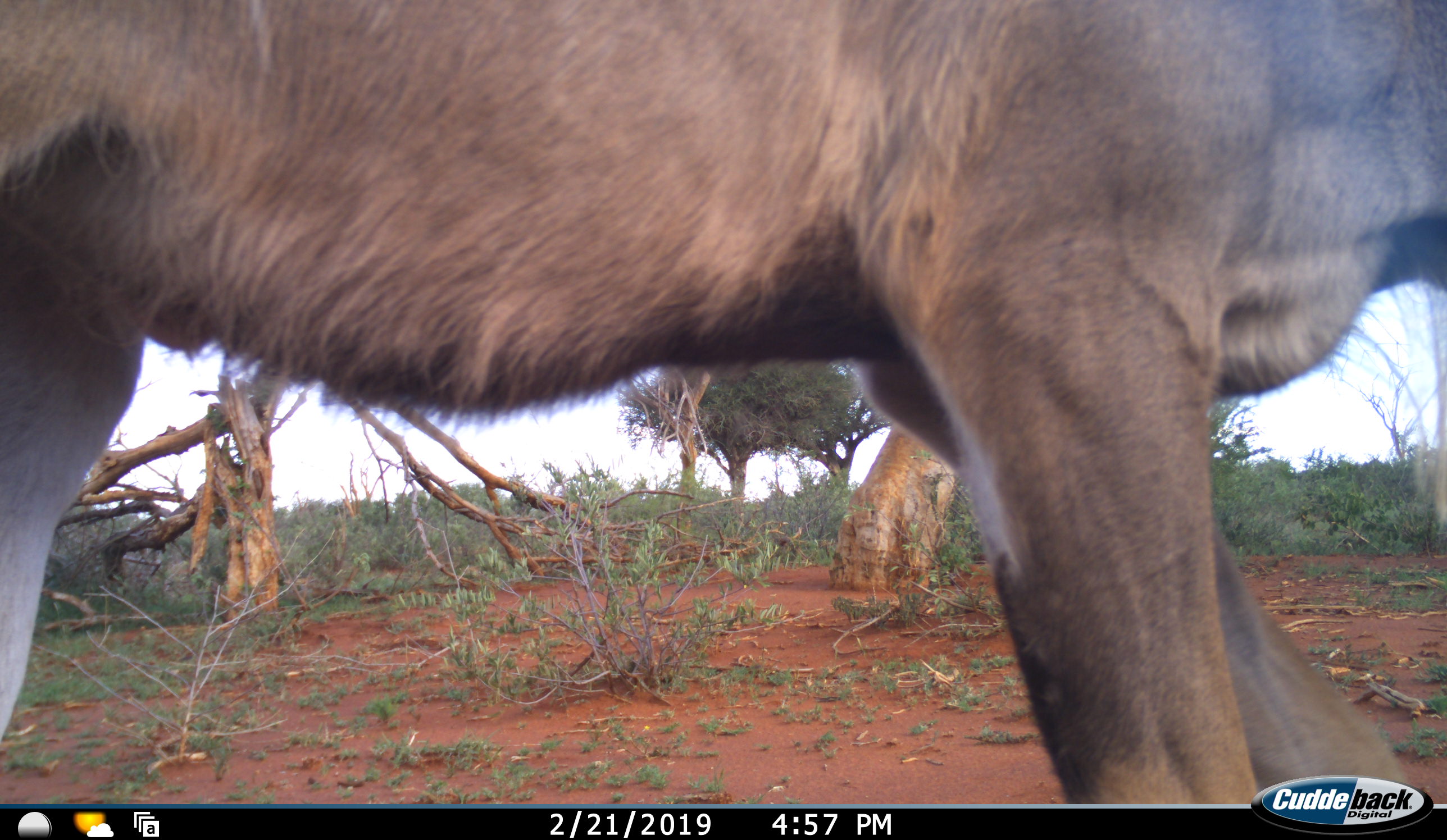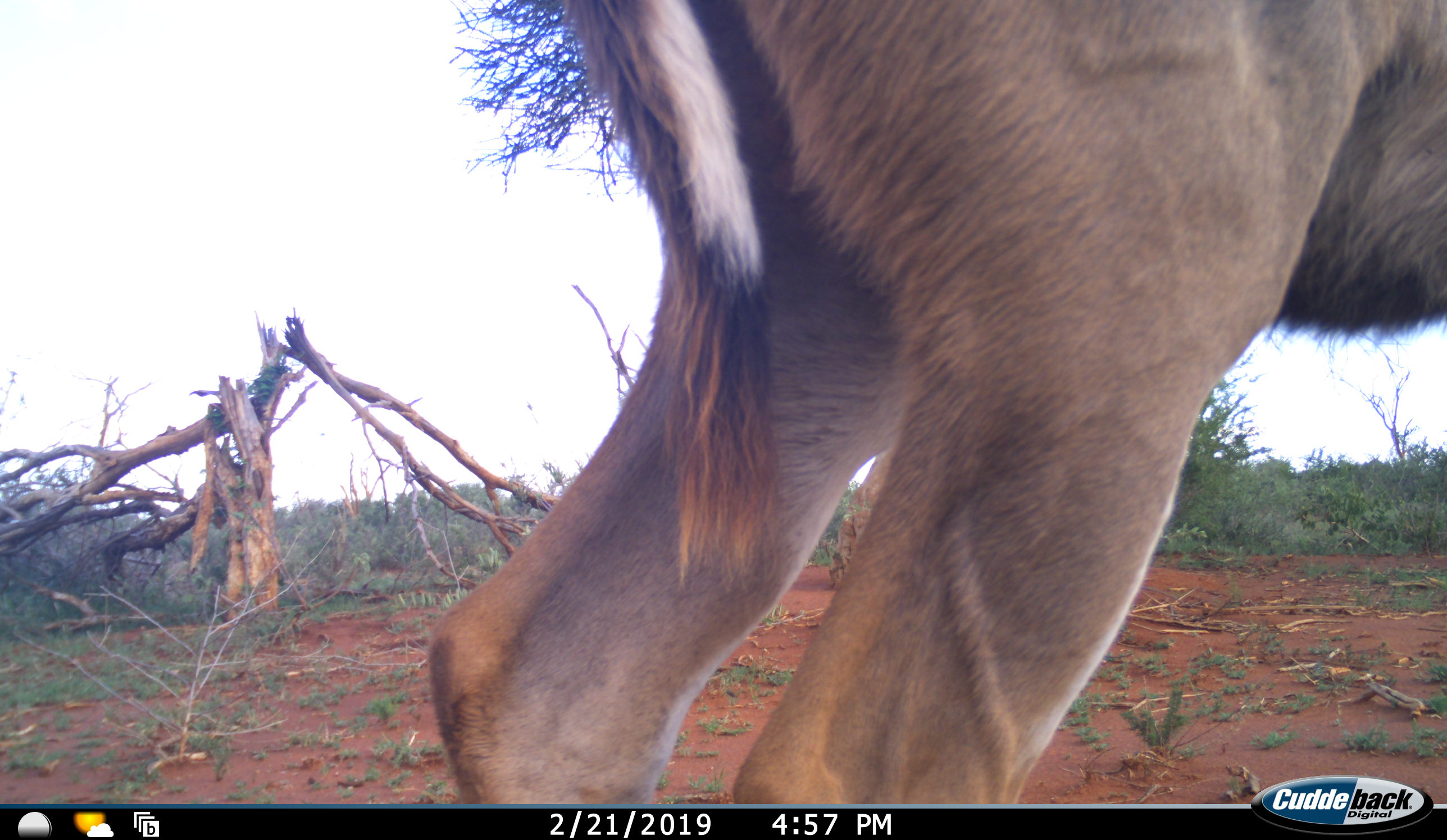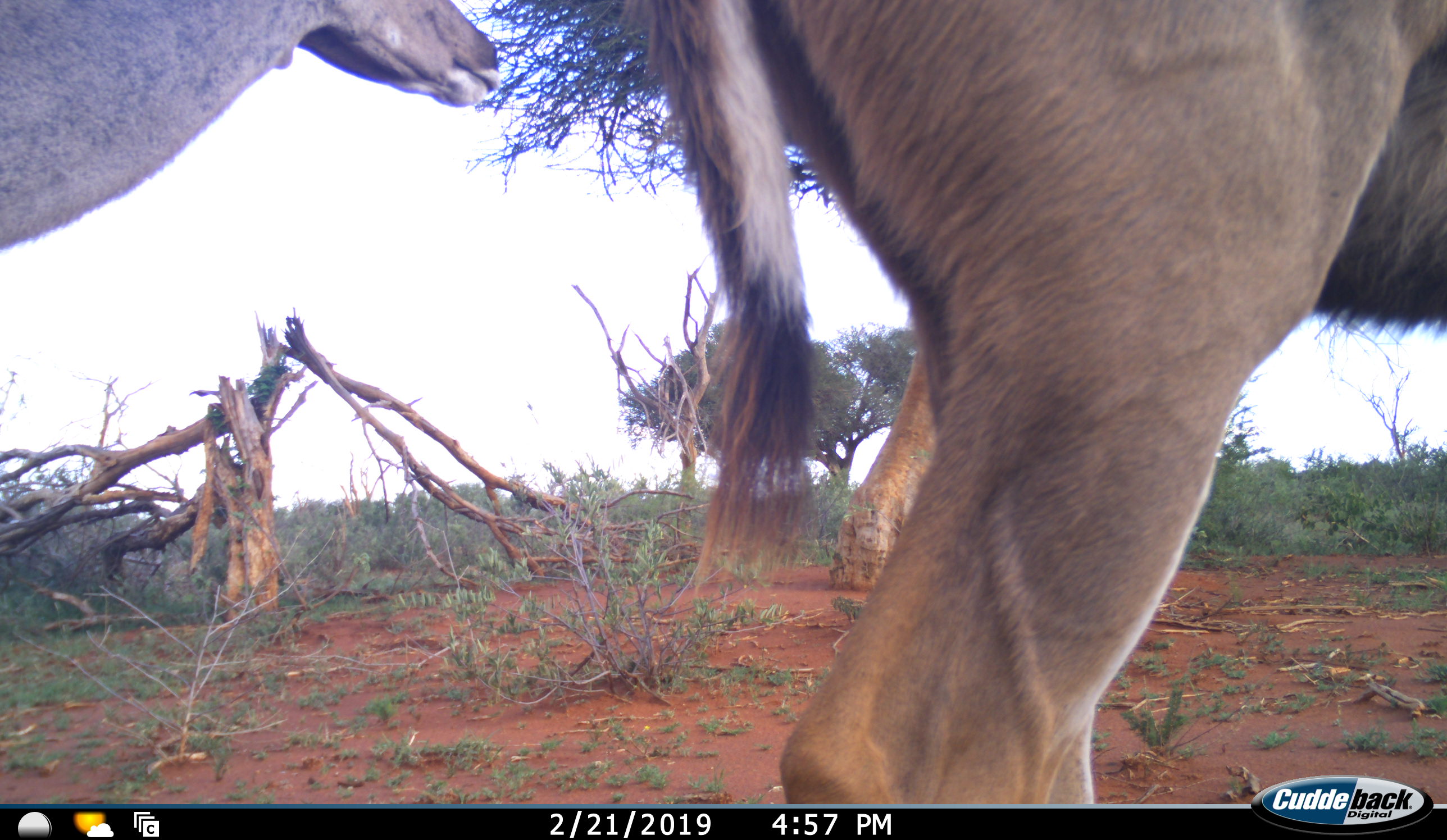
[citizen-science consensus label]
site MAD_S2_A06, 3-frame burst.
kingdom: Animalia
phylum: Chordata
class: Mammalia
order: Artiodactyla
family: Bovidae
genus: Tragelaphus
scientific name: Tragelaphus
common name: kudu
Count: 2.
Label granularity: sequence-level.